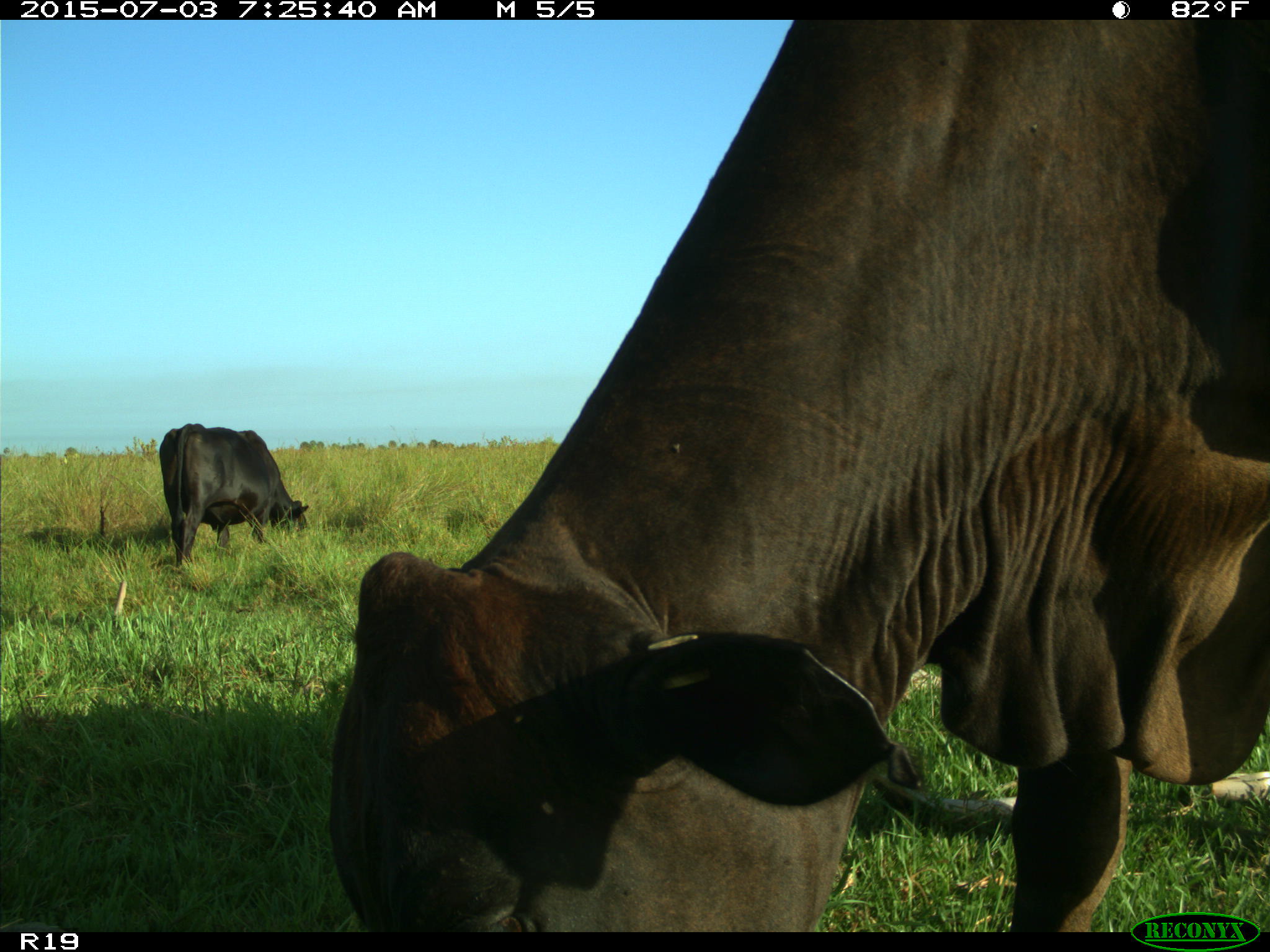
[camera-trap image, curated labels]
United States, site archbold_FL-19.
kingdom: Animalia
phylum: Chordata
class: Mammalia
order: Artiodactyla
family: Bovidae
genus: Bos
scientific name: Bos taurus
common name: domestic cow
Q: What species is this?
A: Bos taurus (domestic cow).